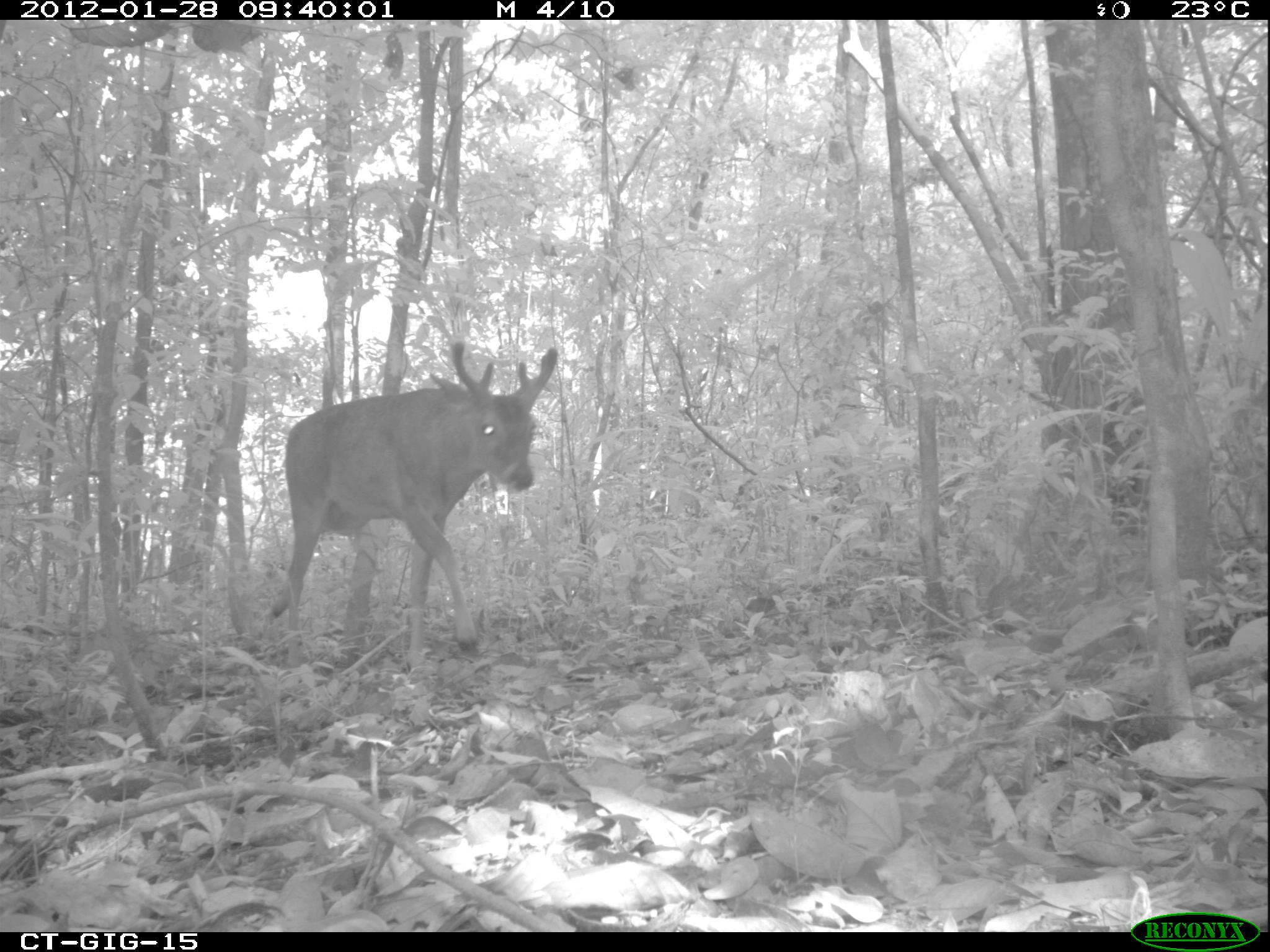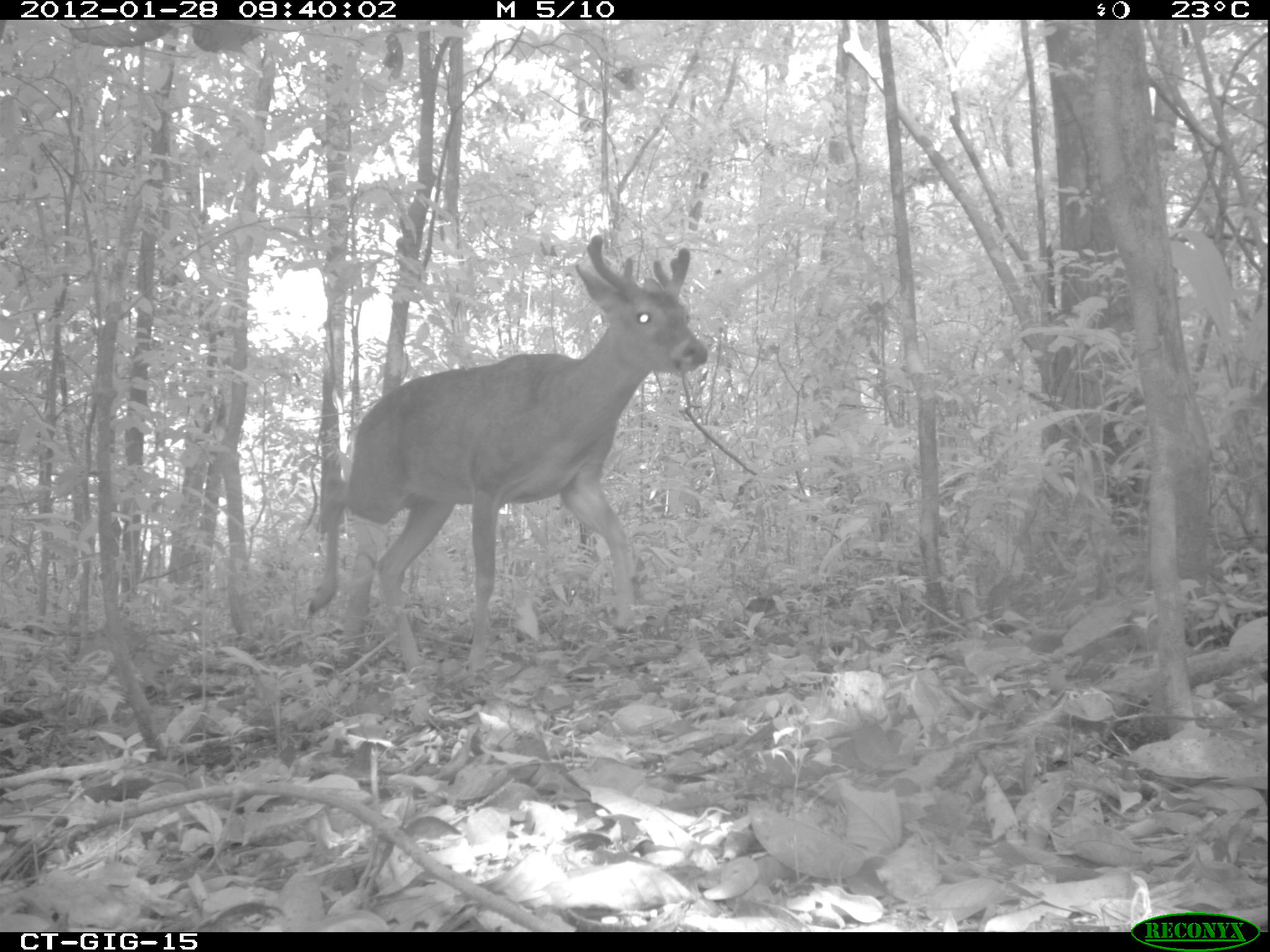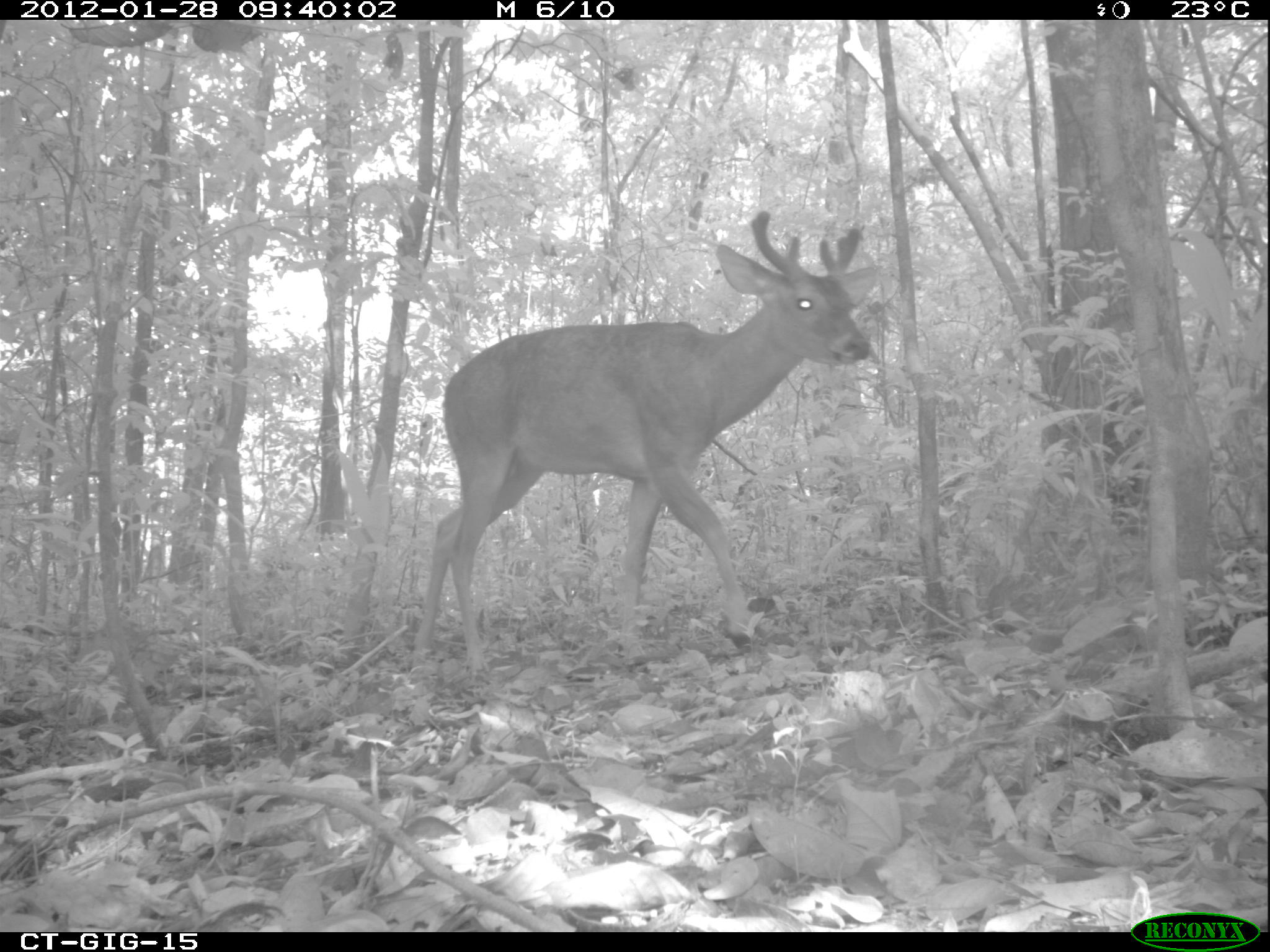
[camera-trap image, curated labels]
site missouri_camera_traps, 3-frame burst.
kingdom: Animalia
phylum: Chordata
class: Mammalia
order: Artiodactyla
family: Cervidae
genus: Odocoileus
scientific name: Odocoileus virginianus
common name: white-tailed deer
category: white tailed deer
White tailed deer (white-tailed deer) (Odocoileus virginianus). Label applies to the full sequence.